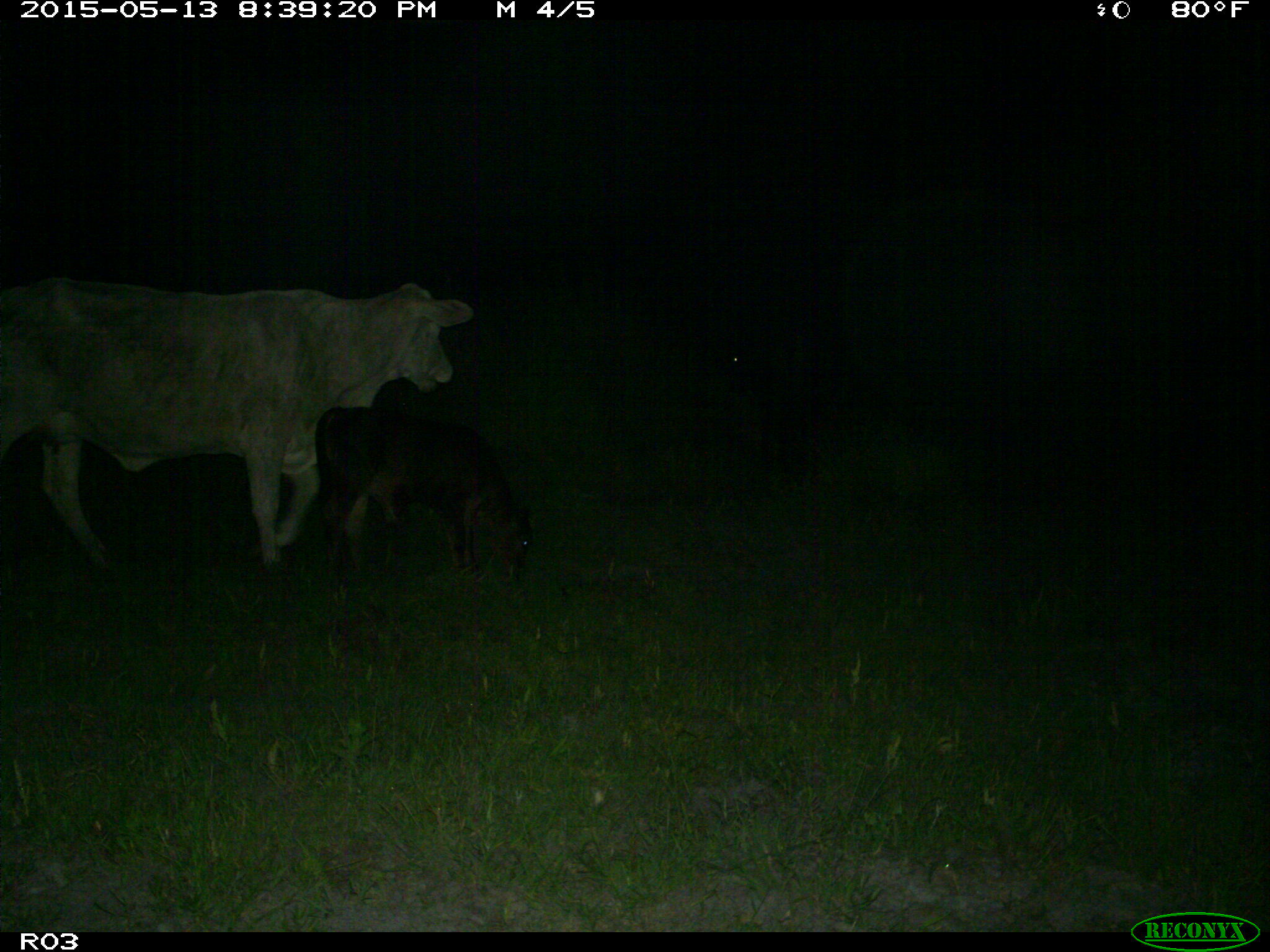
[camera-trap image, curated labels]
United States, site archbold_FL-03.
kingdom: Animalia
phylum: Chordata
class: Mammalia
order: Artiodactyla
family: Bovidae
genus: Bos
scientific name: Bos taurus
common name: domestic cow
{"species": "Bos taurus (domestic cow)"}